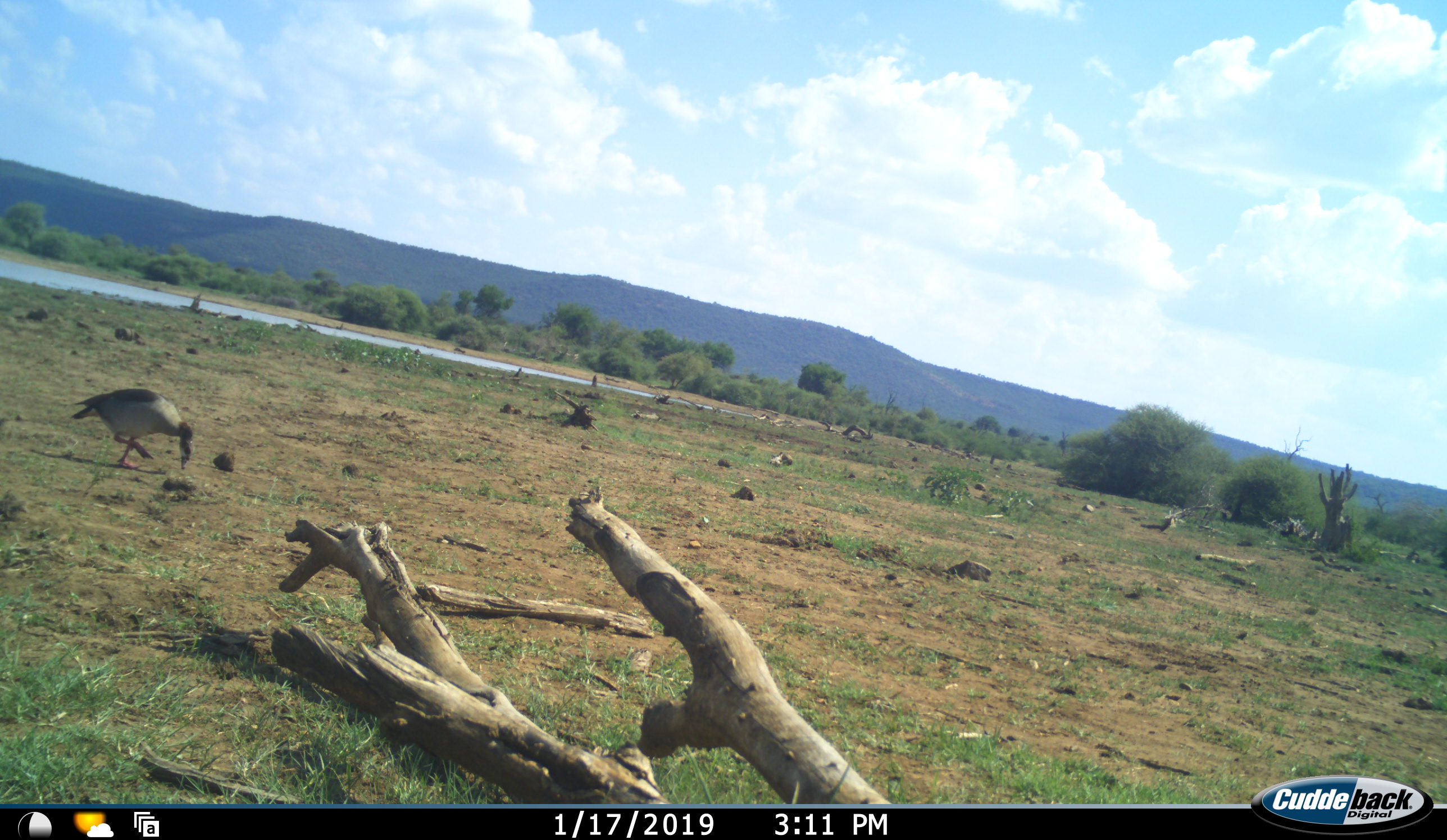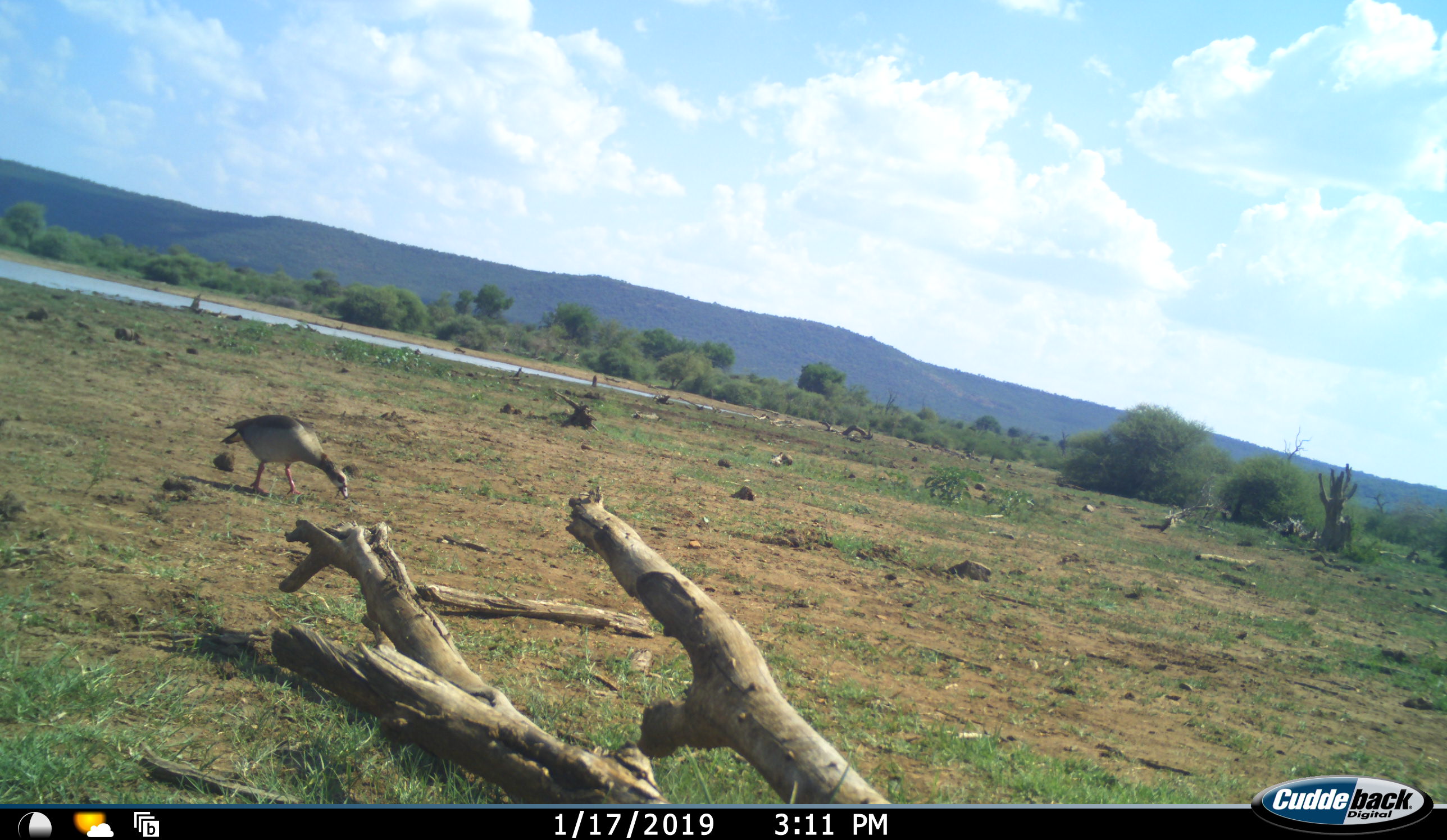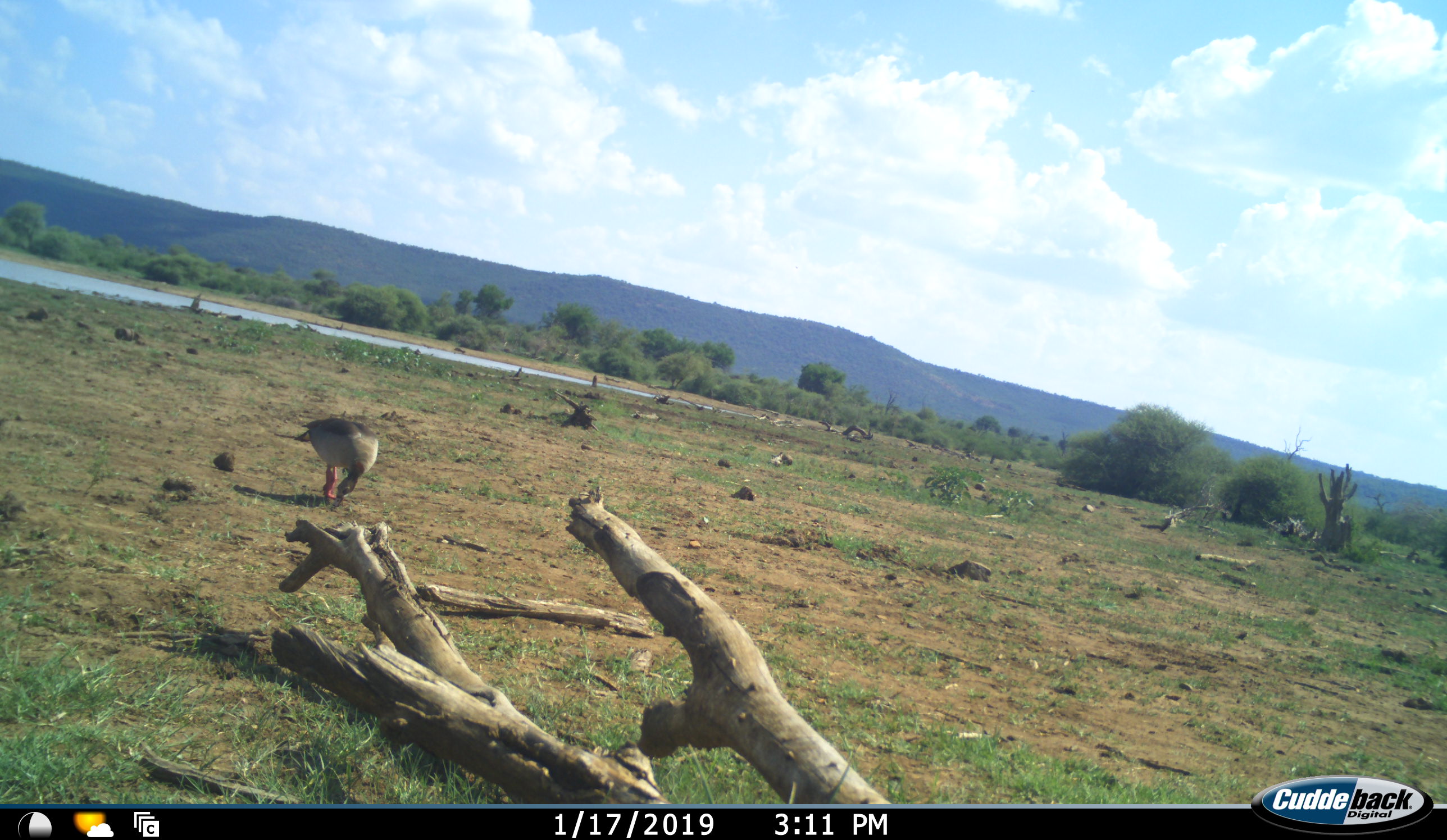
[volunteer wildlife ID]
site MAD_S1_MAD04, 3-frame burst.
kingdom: Animalia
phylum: Chordata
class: Aves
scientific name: Aves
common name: bird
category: birdother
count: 1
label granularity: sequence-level